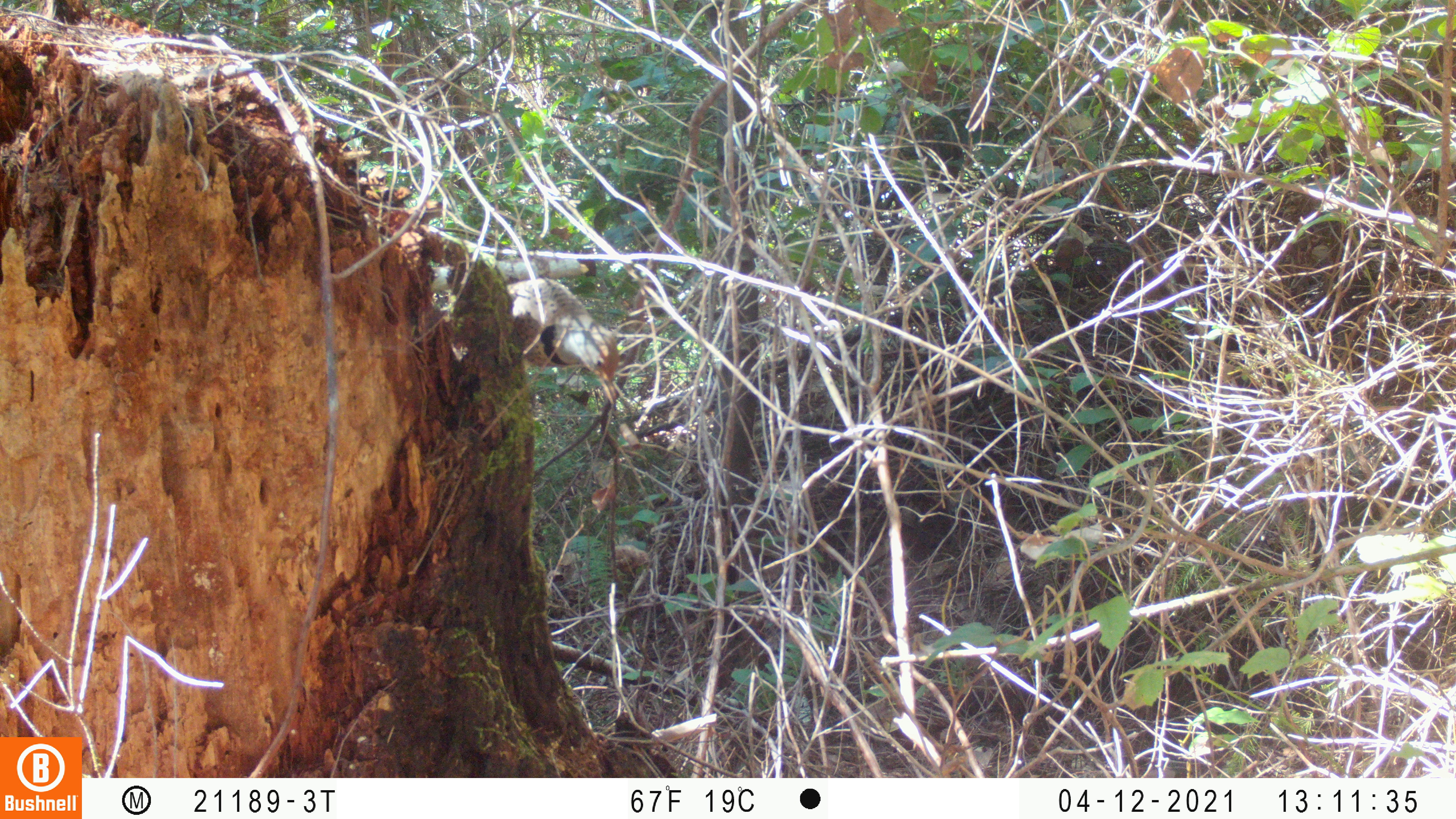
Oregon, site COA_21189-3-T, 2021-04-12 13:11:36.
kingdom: Animalia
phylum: Chordata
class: Aves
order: Piciformes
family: Picidae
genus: Colaptes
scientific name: Colaptes auratus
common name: northern flicker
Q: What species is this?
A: Northern flicker (Colaptes auratus).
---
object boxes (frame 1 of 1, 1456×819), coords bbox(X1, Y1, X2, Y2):
northern flicker: bbox(505, 273, 620, 413)